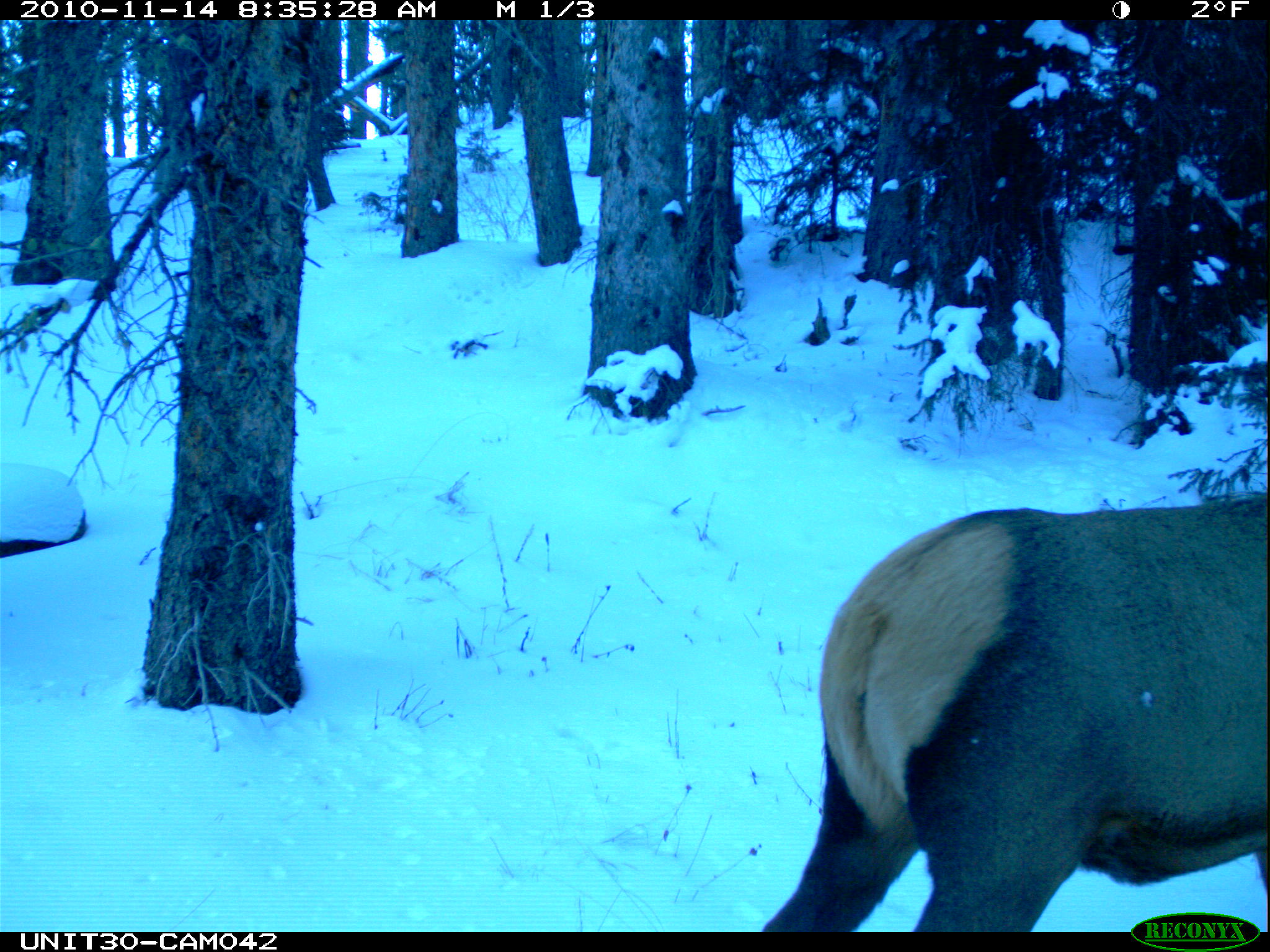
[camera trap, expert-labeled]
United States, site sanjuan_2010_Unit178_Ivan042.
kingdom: Animalia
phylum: Chordata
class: Mammalia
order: Artiodactyla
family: Cervidae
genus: Cervus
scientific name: Cervus elaphus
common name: red deer